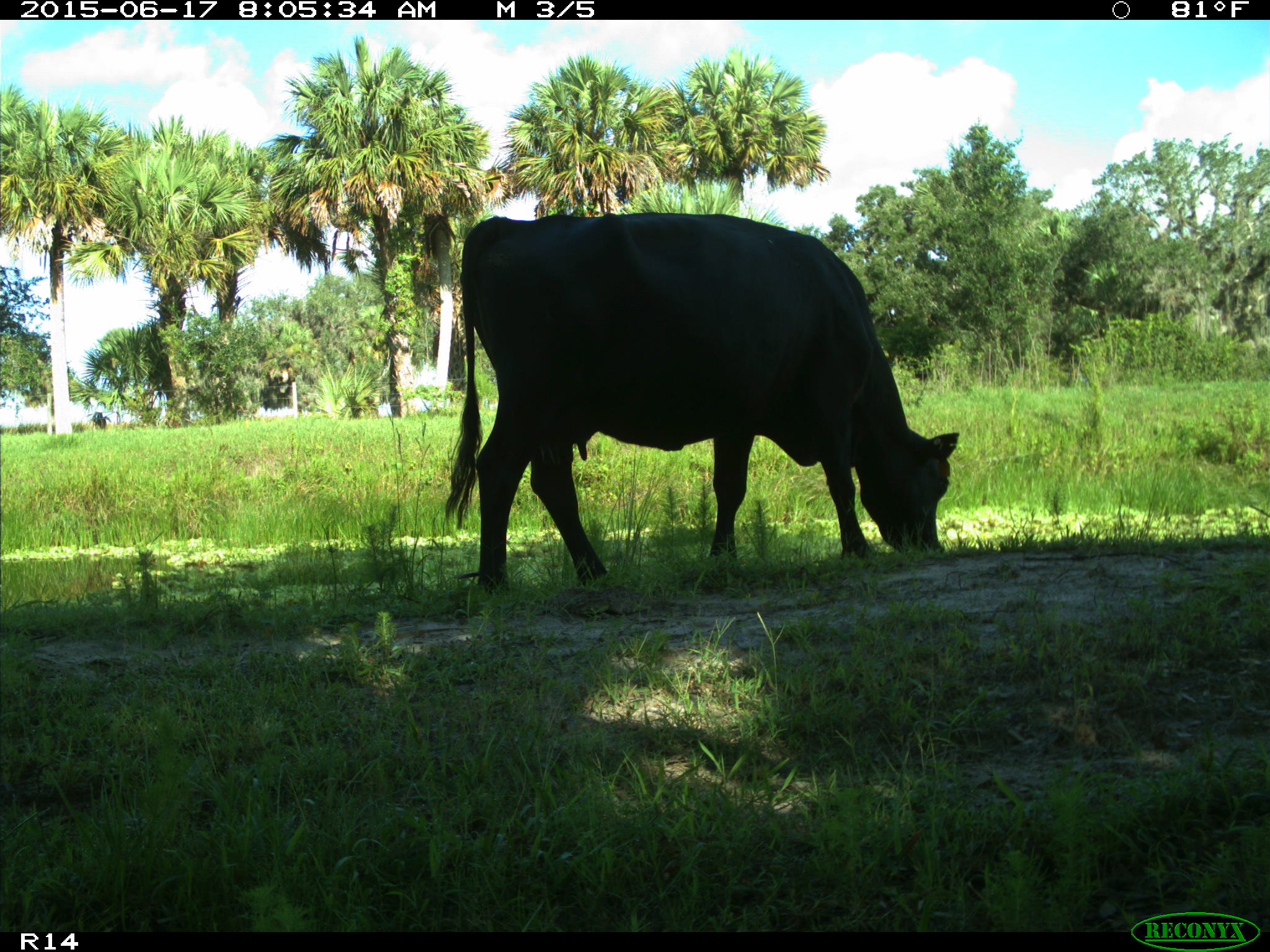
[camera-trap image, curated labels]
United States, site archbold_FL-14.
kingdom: Animalia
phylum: Chordata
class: Mammalia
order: Artiodactyla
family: Bovidae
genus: Bos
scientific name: Bos taurus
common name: domestic cow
Bos taurus (domestic cow).